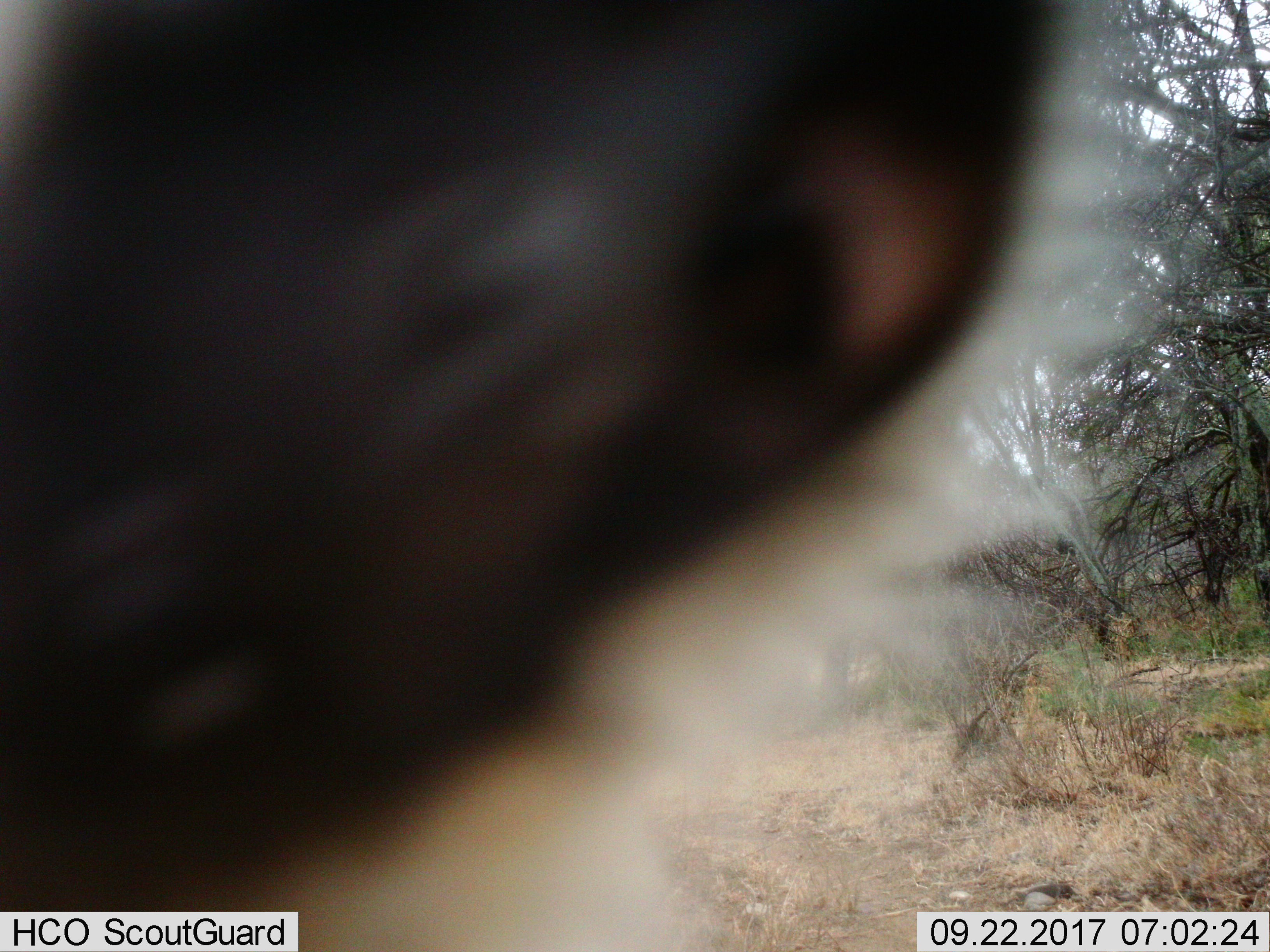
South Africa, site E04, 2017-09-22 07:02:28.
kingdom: Animalia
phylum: Chordata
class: Mammalia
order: Primates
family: Cercopithecidae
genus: Chlorocebus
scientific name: Chlorocebus pygerythrus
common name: vervet monkey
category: monkeyvervet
Monkeyvervet (vervet monkey) (Chlorocebus pygerythrus), count 1. Behavior (volunteer vote fractions): standing 50%, resting 0%, moving 0%, interacting 50%. Young present (vote fraction): 0%. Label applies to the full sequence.